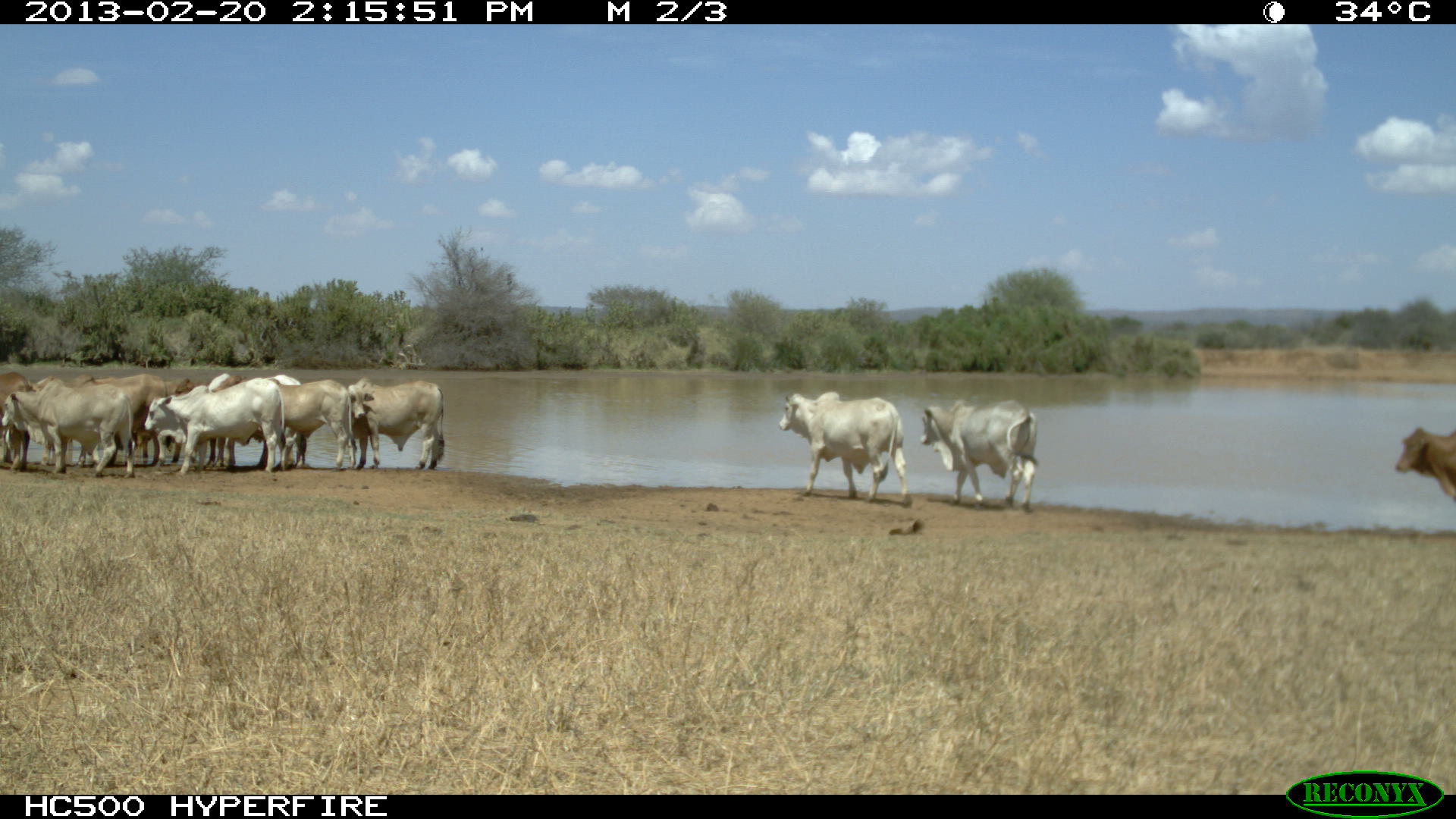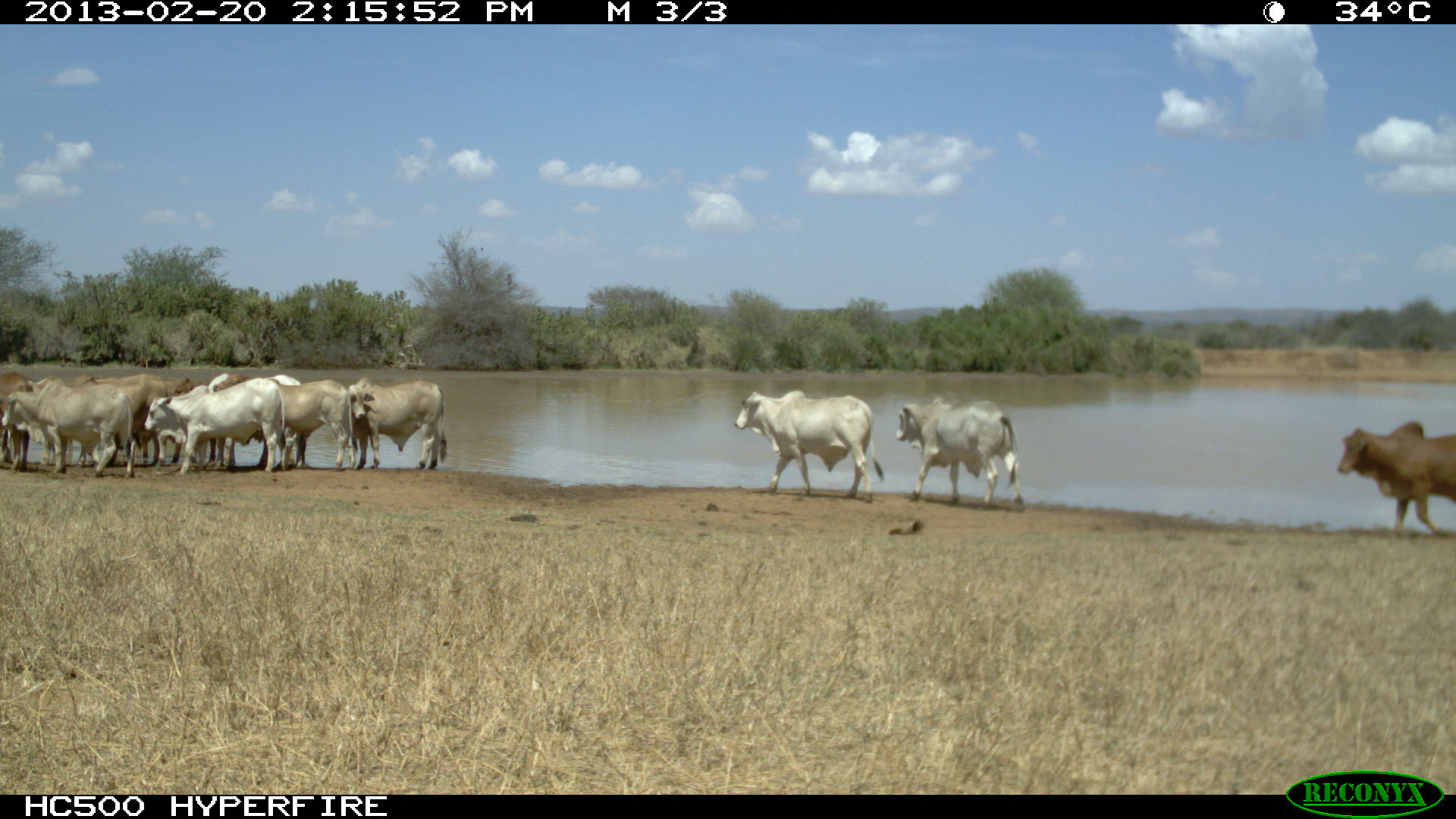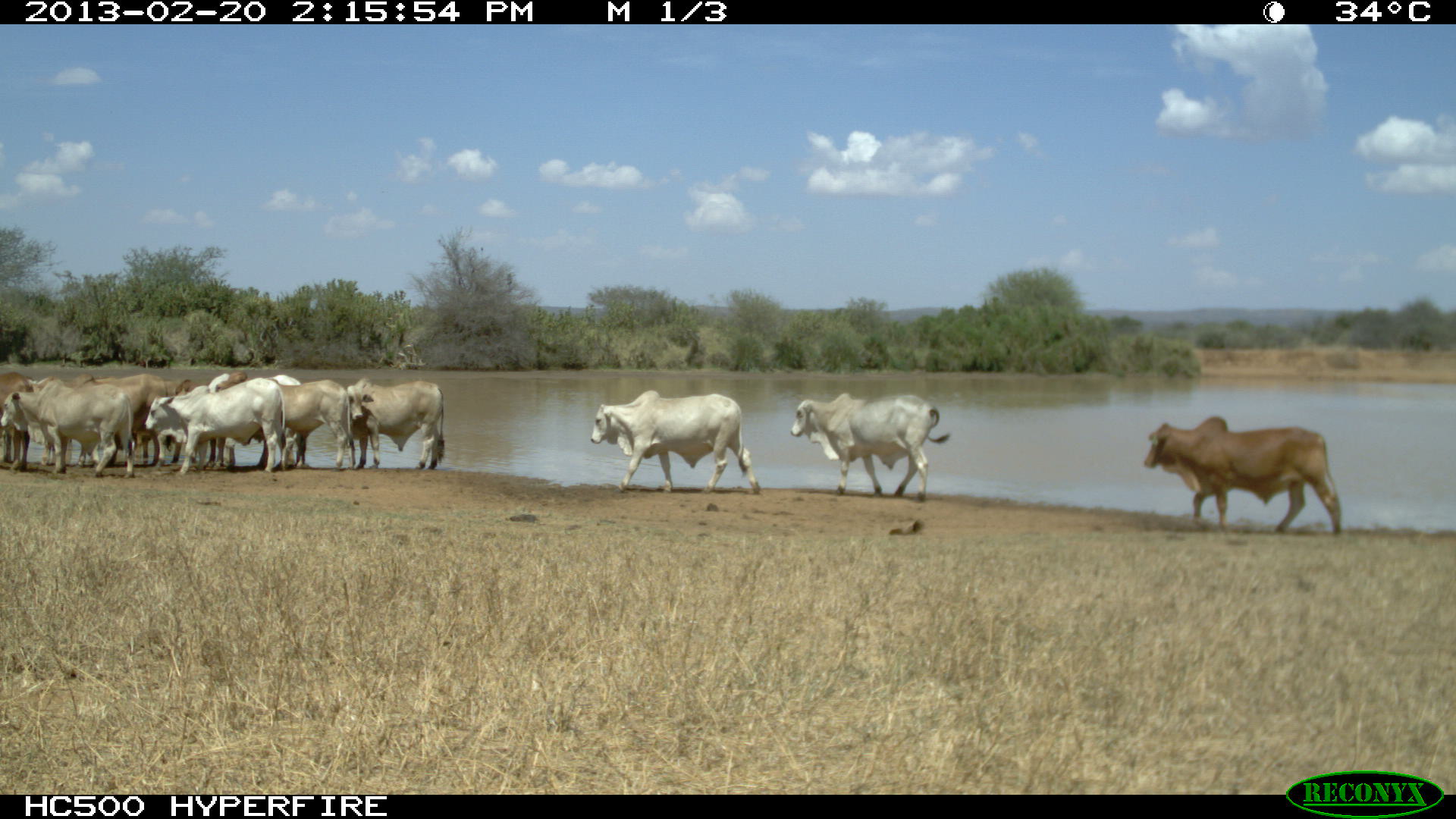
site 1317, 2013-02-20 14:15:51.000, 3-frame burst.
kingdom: Animalia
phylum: Chordata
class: Mammalia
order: Artiodactyla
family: Bovidae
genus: Bos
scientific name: Bos taurus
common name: domestic cattle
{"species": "Bos taurus (domestic cattle)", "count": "9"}